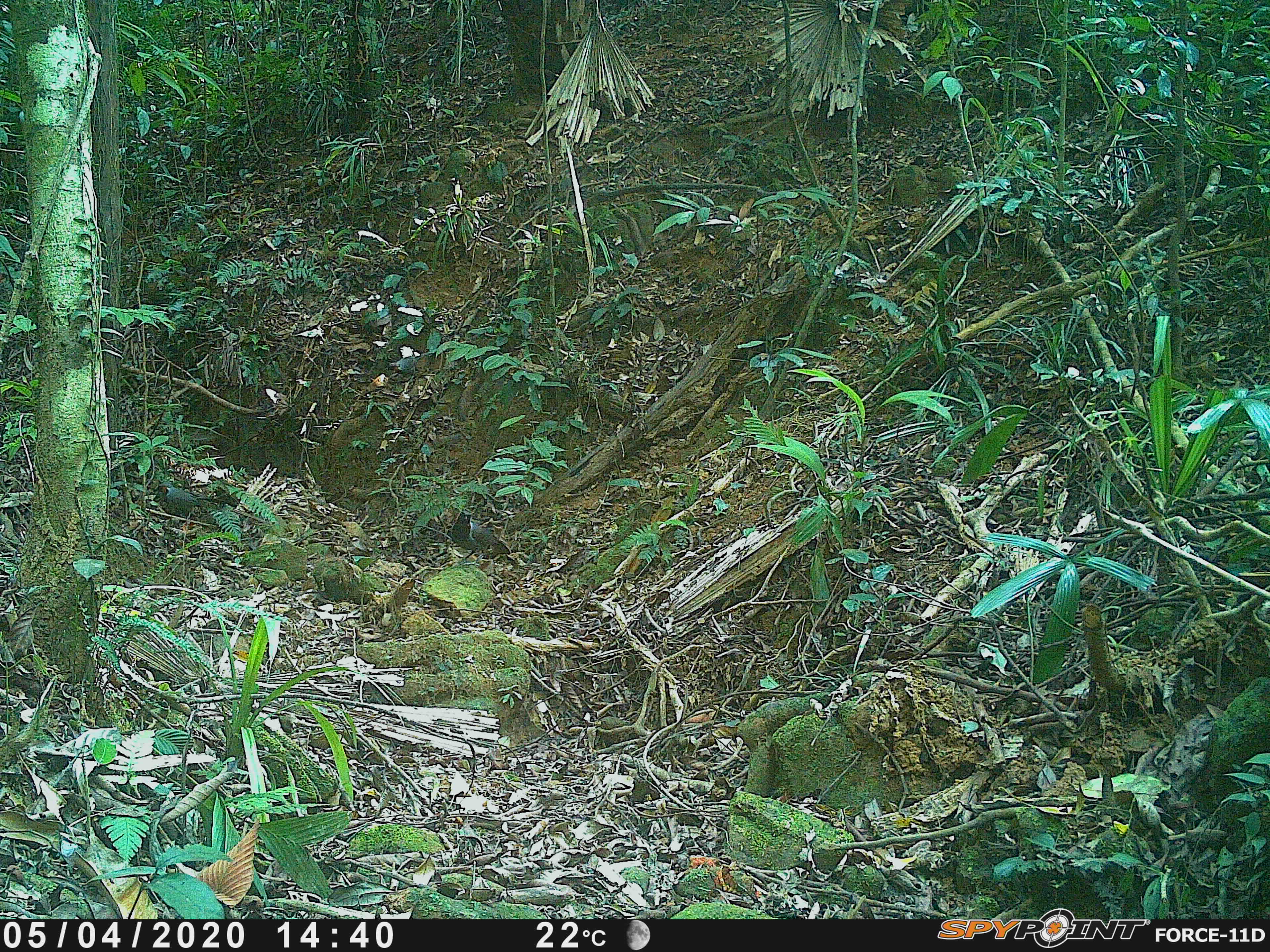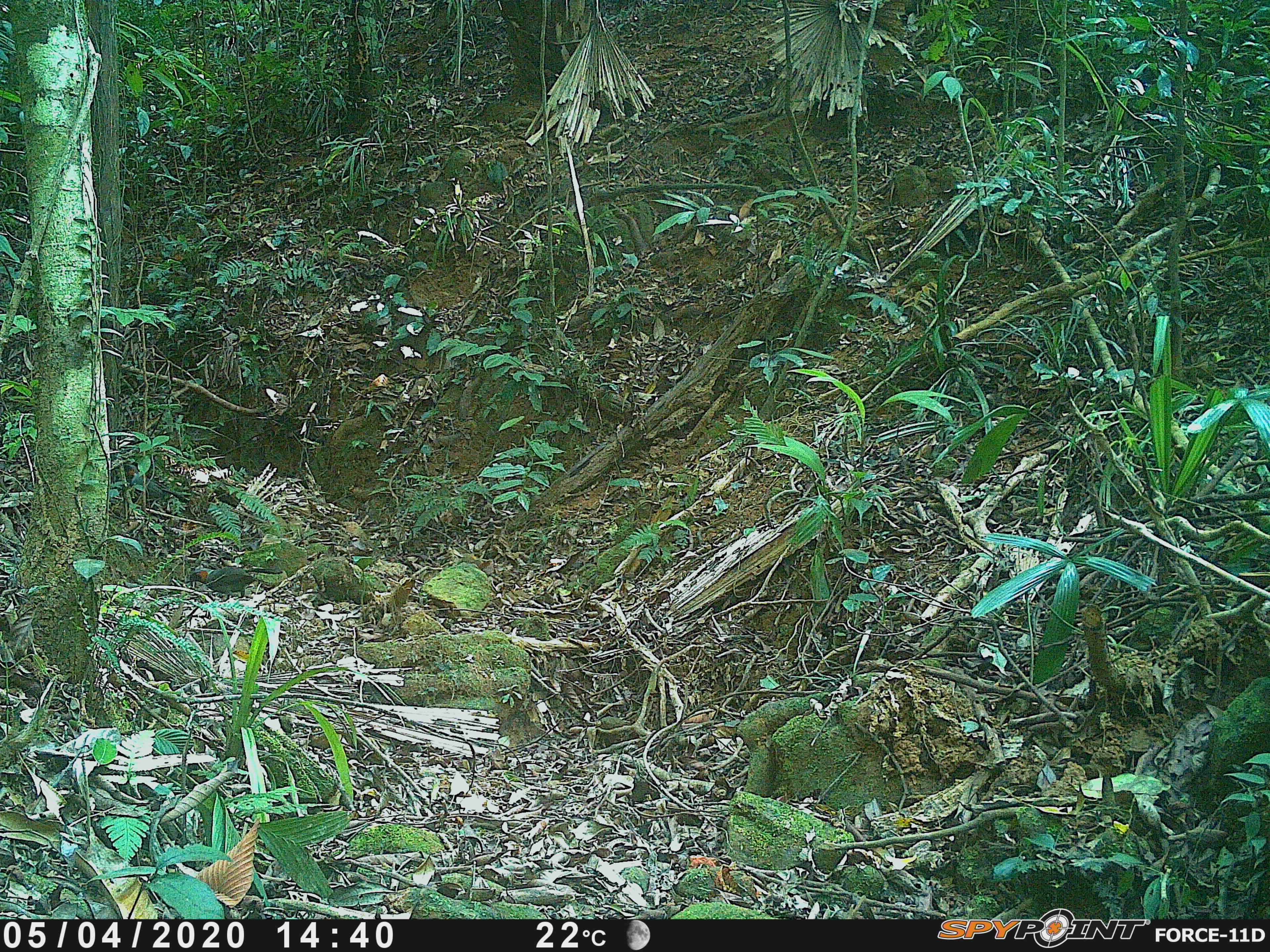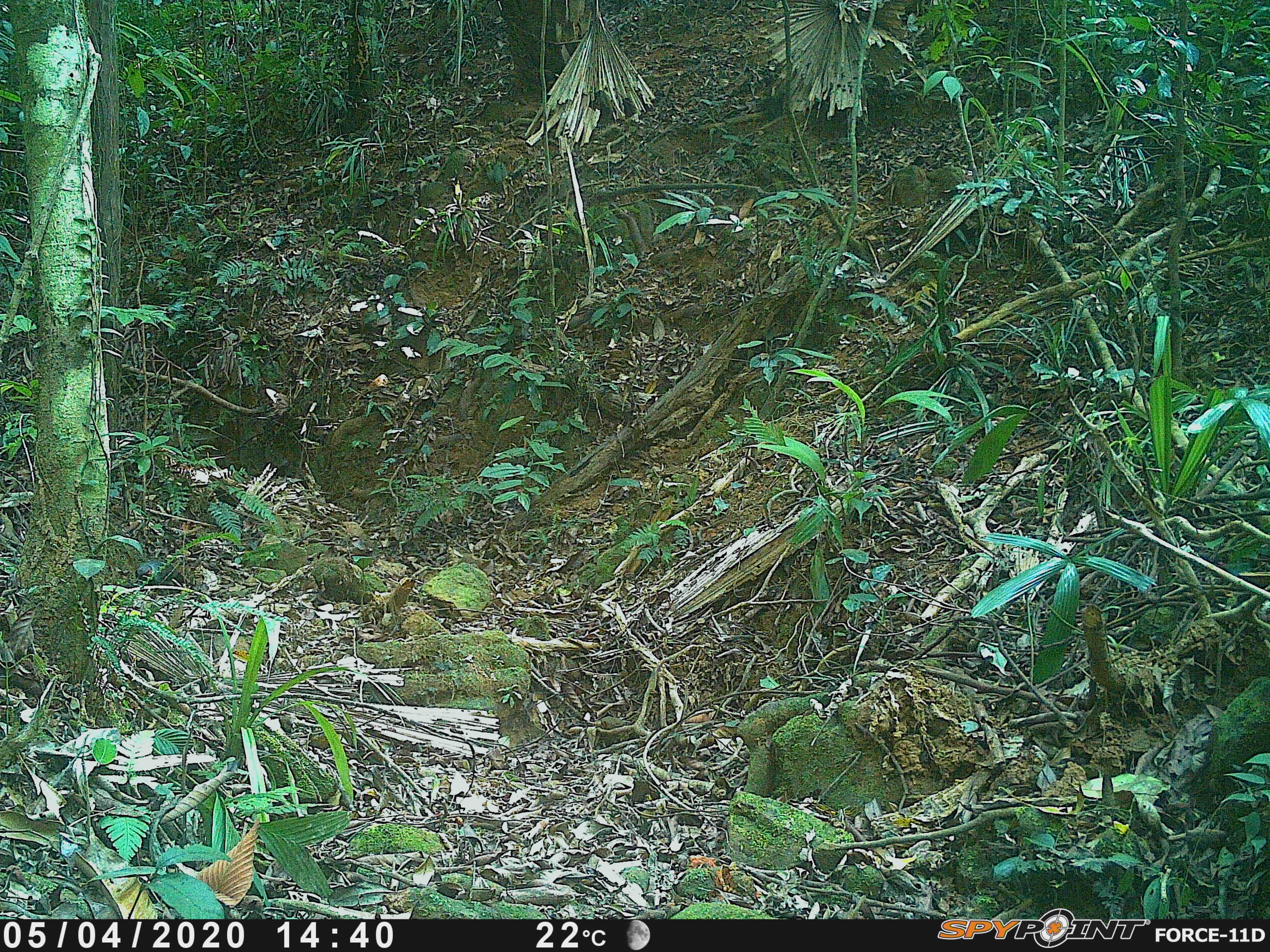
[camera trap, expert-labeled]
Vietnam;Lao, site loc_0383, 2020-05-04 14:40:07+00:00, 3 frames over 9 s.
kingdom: Animalia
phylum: Chordata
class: Aves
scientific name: Aves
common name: bird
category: unidentified bird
Unidentified bird (bird) (Aves). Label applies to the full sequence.